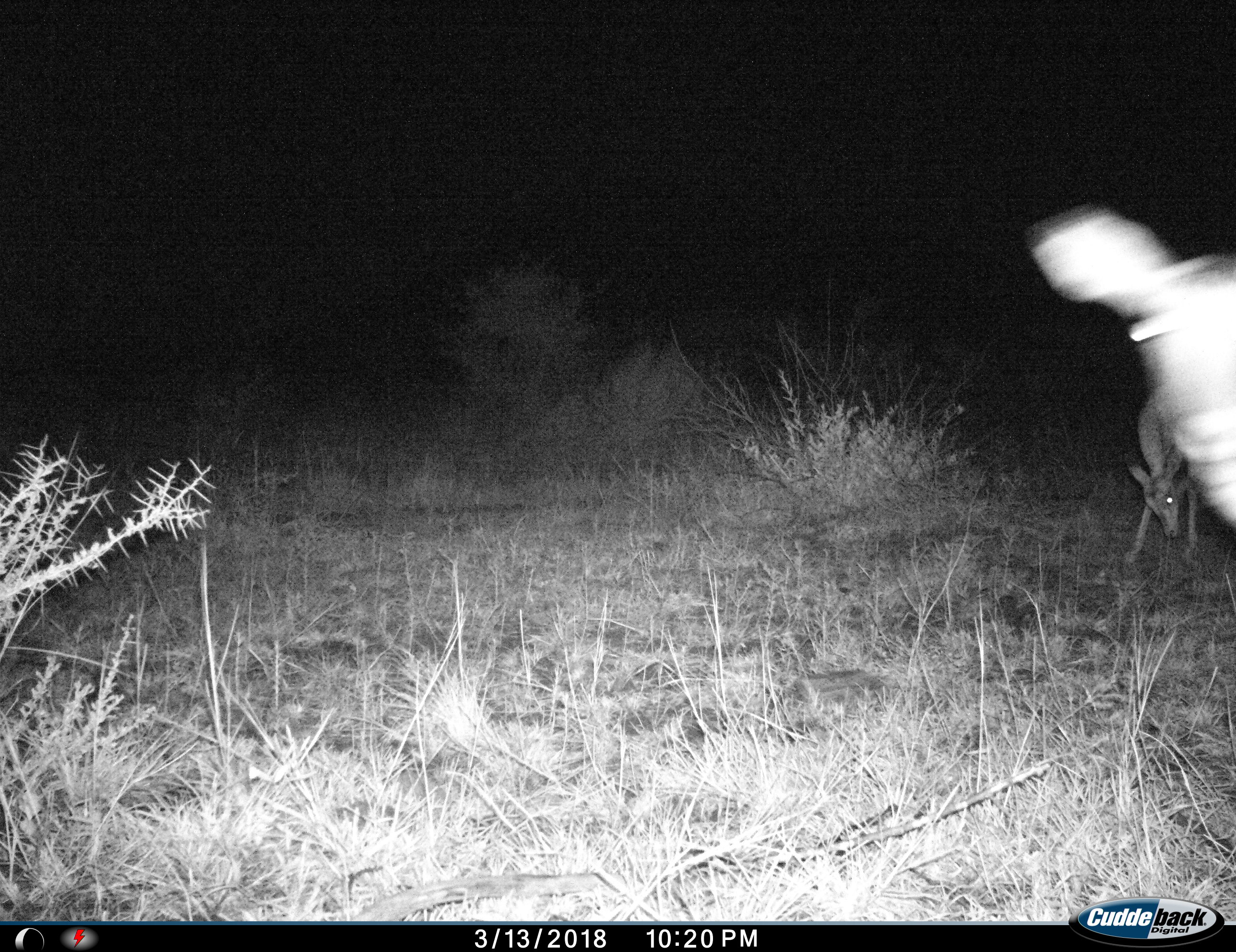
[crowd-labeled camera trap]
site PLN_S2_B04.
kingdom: Animalia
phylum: Chordata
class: Mammalia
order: Artiodactyla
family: Bovidae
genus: Aepyceros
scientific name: Aepyceros melampus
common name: impala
Impala (Aepyceros melampus), count 2. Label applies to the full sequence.